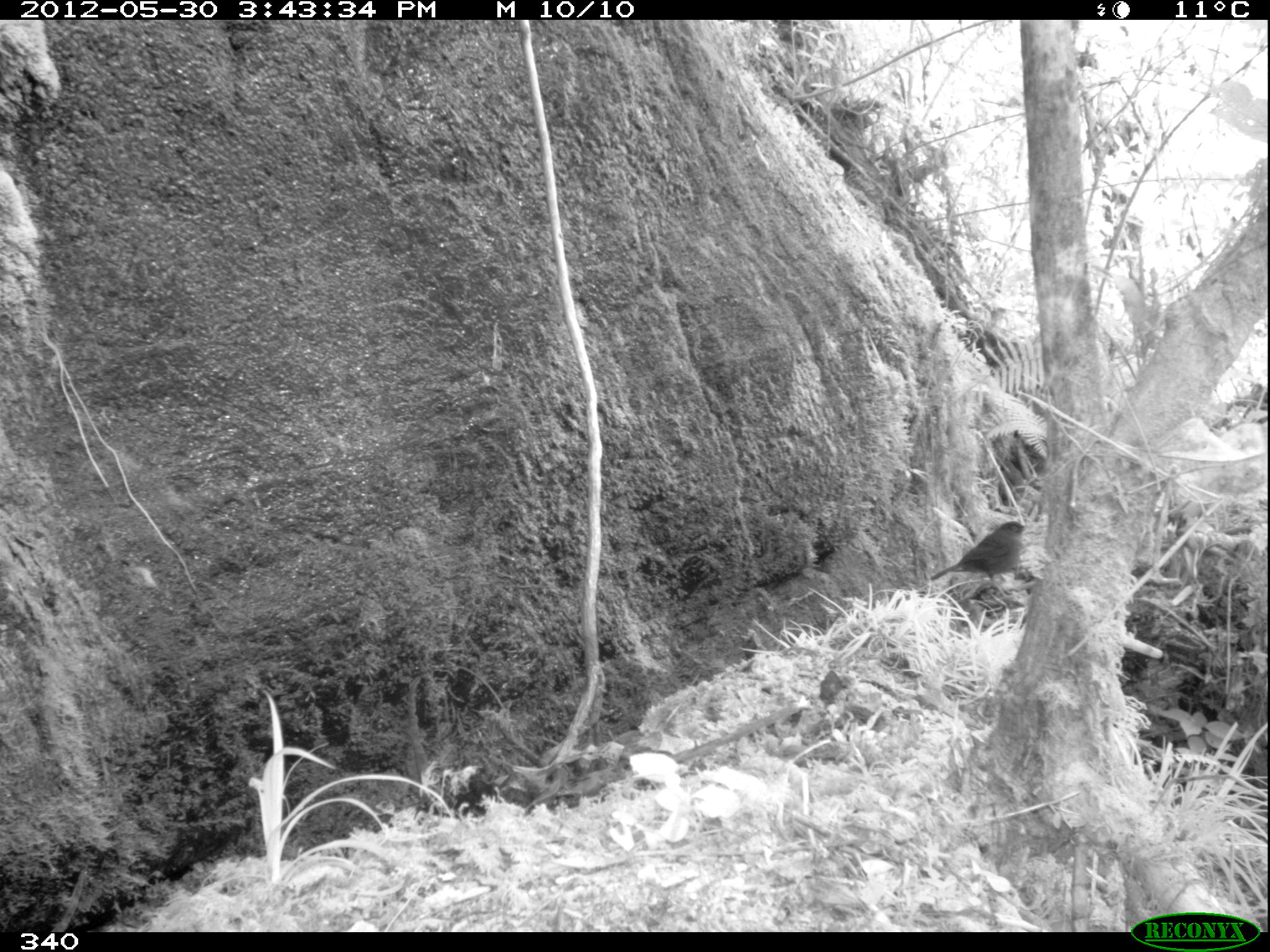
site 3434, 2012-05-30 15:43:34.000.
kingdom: Animalia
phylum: Chordata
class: Aves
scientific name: Aves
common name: bird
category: unknown bird